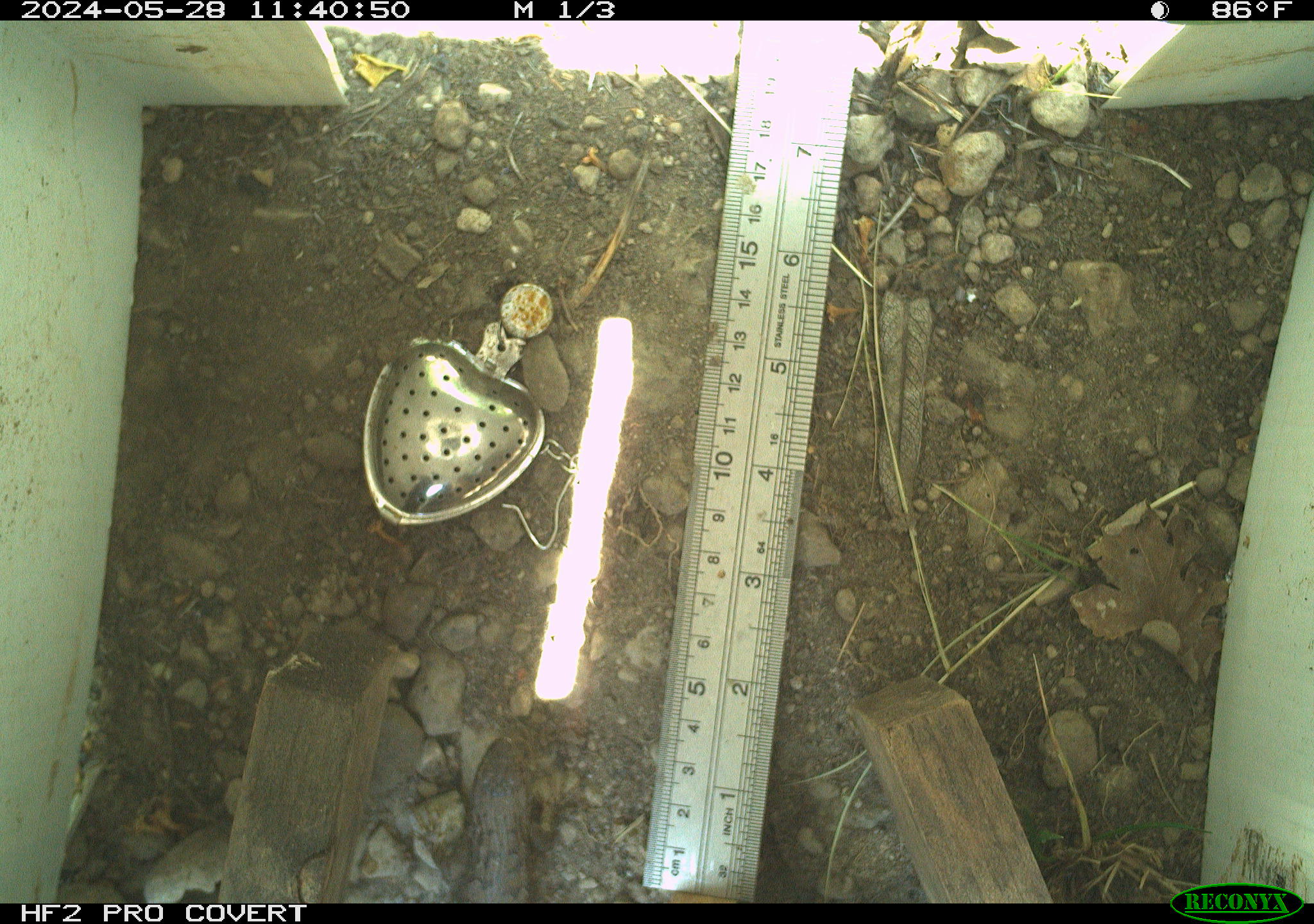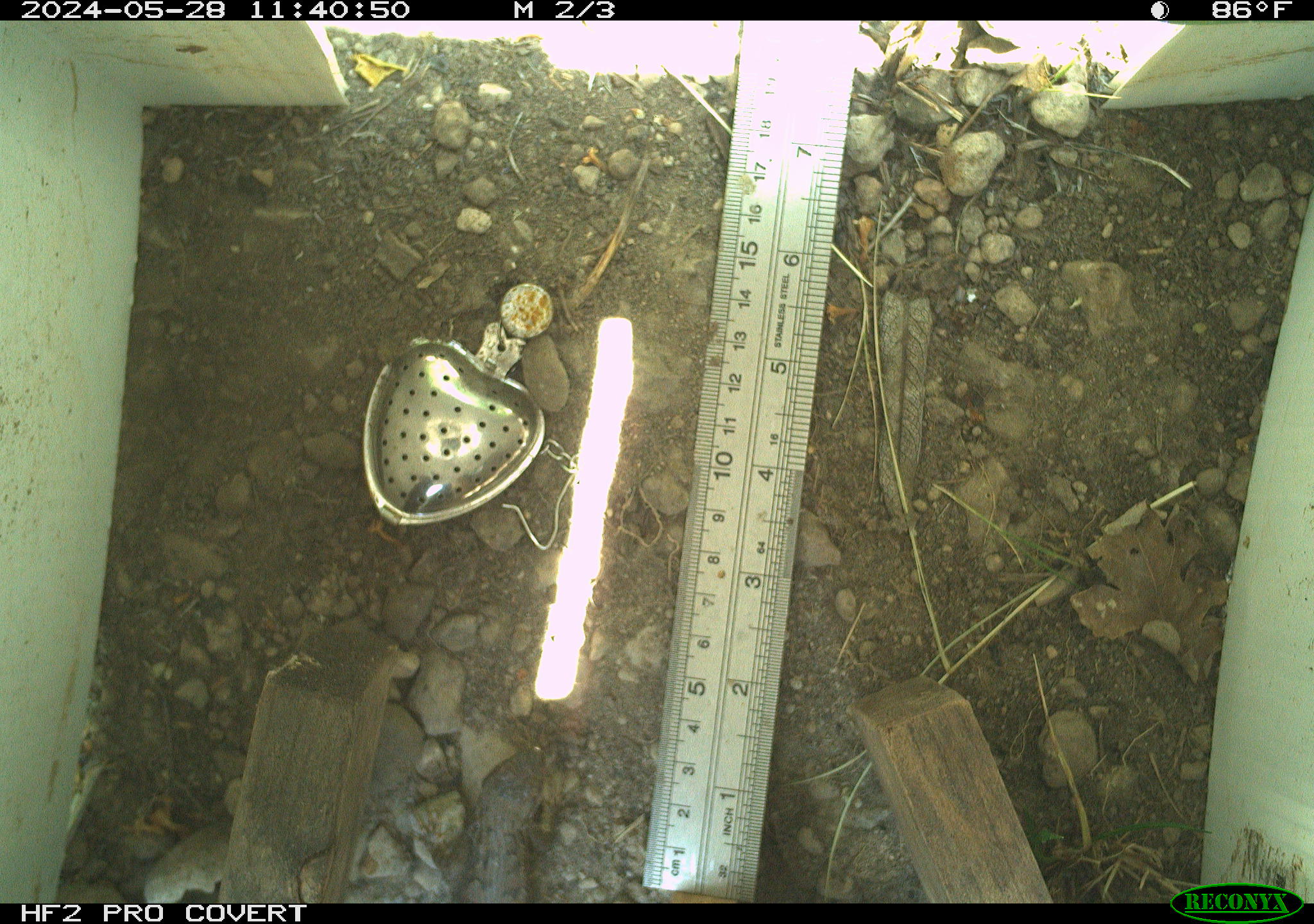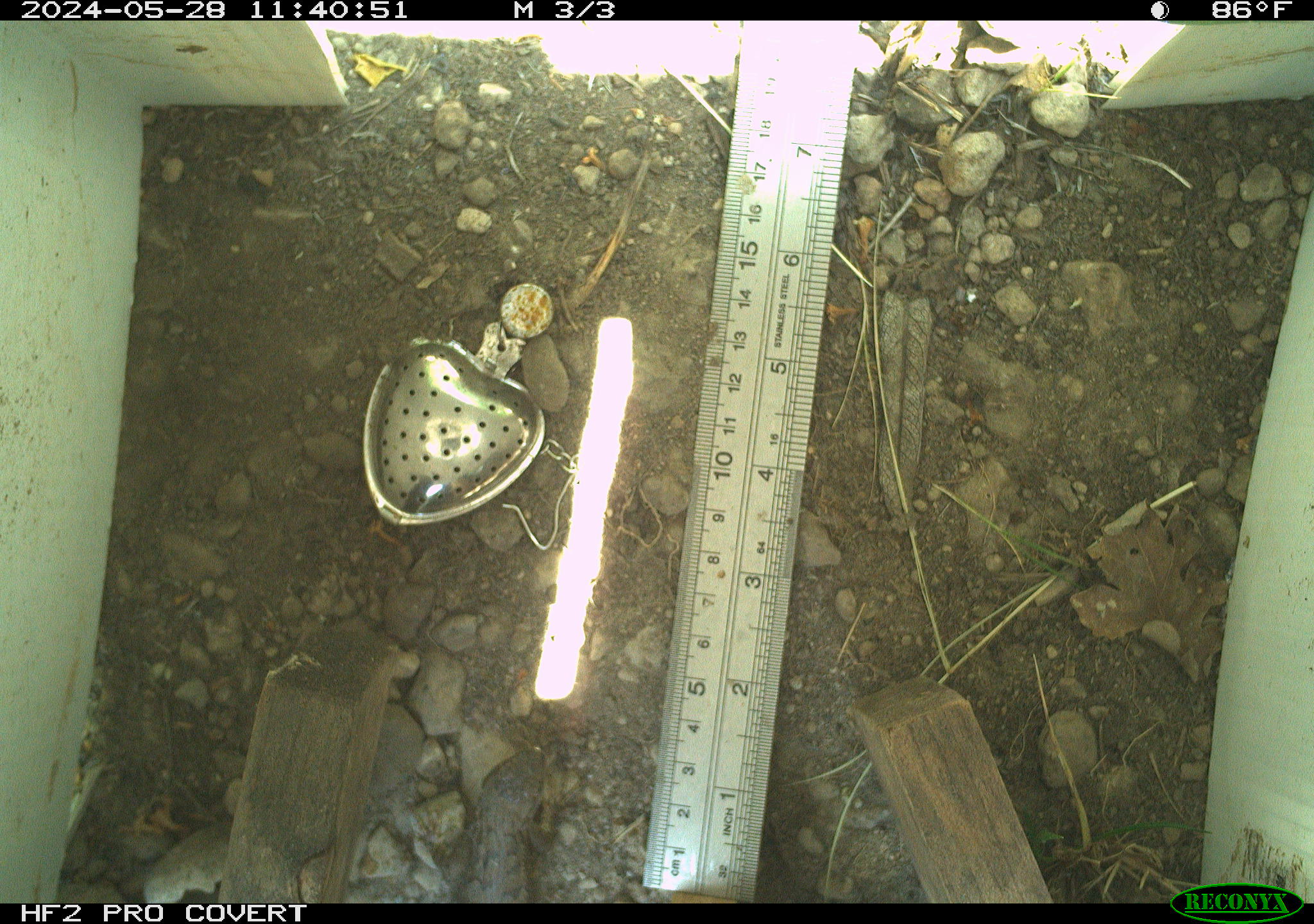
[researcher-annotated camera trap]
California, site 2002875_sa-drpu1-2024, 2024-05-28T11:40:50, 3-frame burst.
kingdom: Animalia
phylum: Chordata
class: Reptilia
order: Squamata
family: Phrynosomatidae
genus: Sceloporus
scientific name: Sceloporus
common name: spiny lizards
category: sceloporus species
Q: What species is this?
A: Sceloporus species (spiny lizards) (Sceloporus).